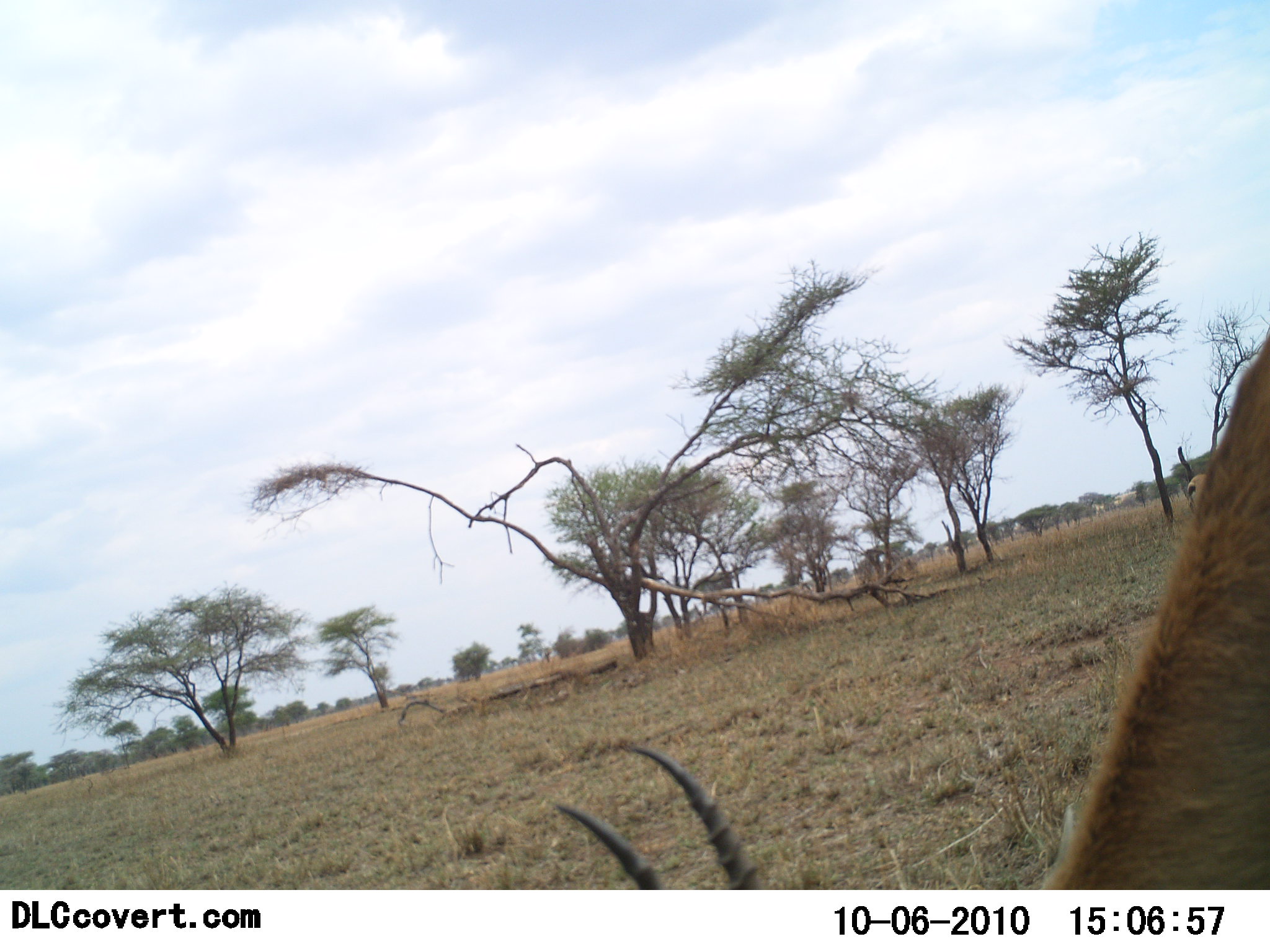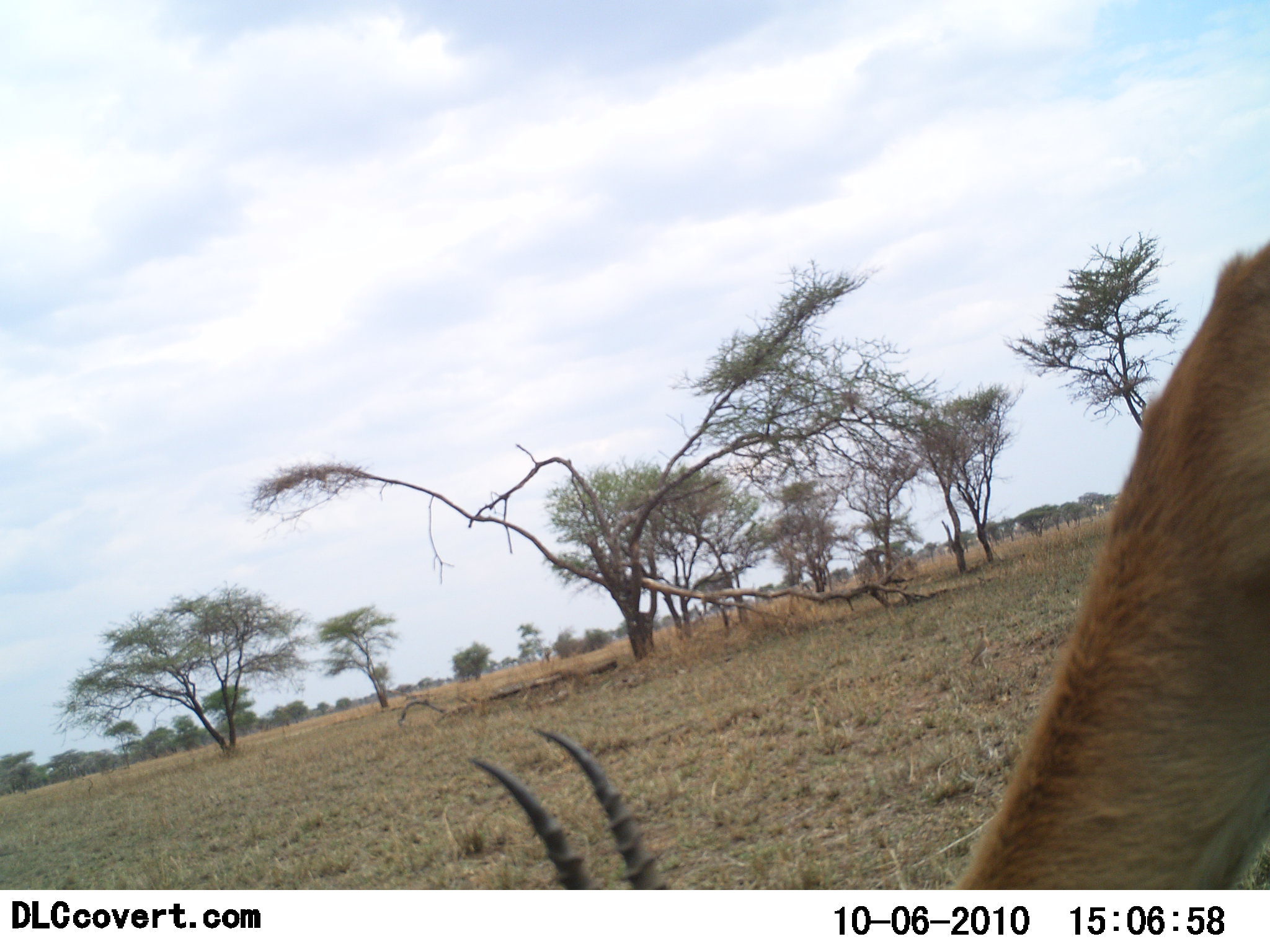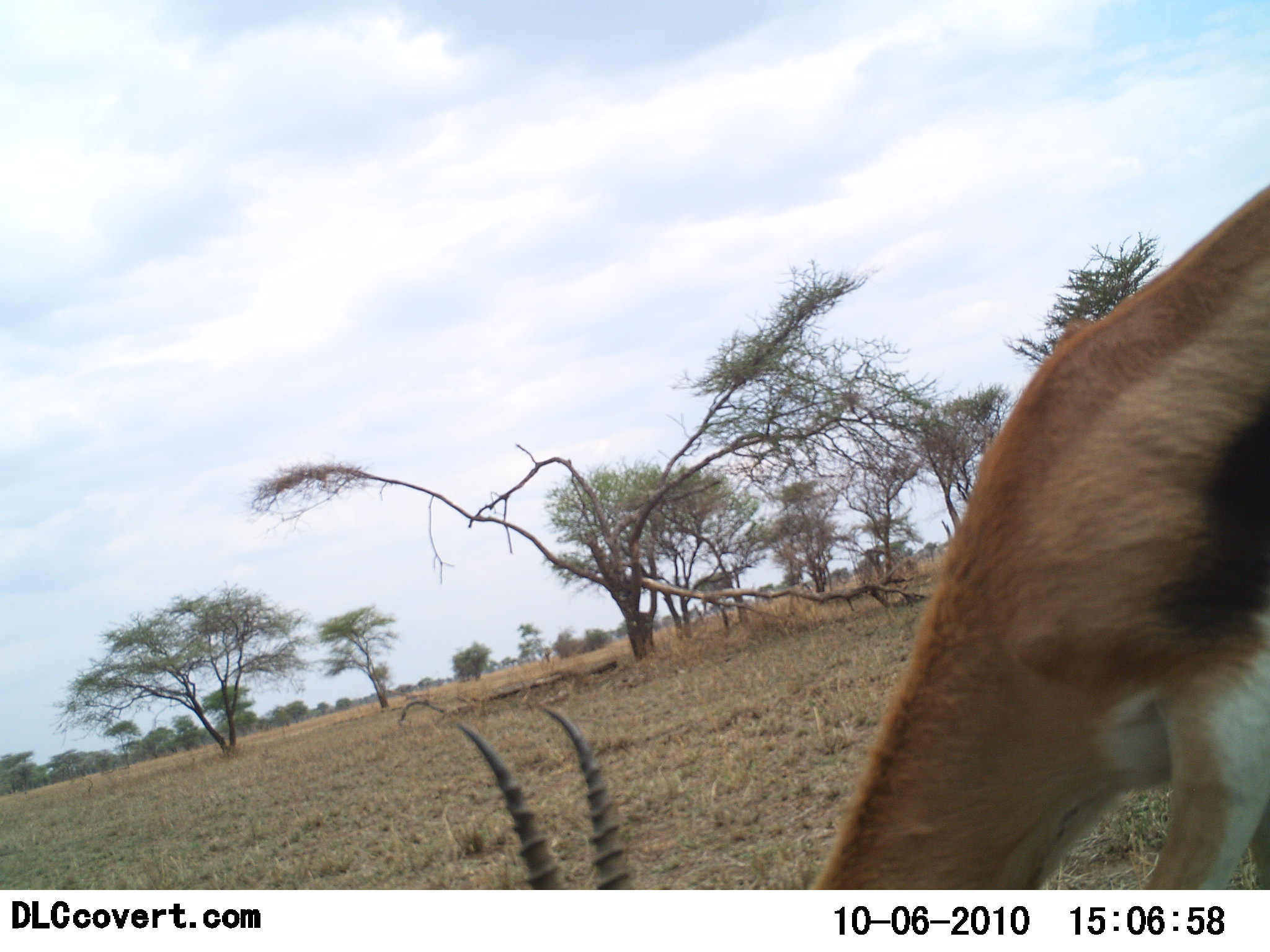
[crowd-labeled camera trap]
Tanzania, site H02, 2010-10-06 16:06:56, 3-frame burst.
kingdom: Animalia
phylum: Chordata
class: Mammalia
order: Artiodactyla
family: Bovidae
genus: Eudorcas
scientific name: Eudorcas thomsonii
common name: thomson's gazelle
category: gazellethomsons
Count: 1.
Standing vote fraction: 25%.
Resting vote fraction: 0%.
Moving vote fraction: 8%.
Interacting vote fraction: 0%.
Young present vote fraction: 0%.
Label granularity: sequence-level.